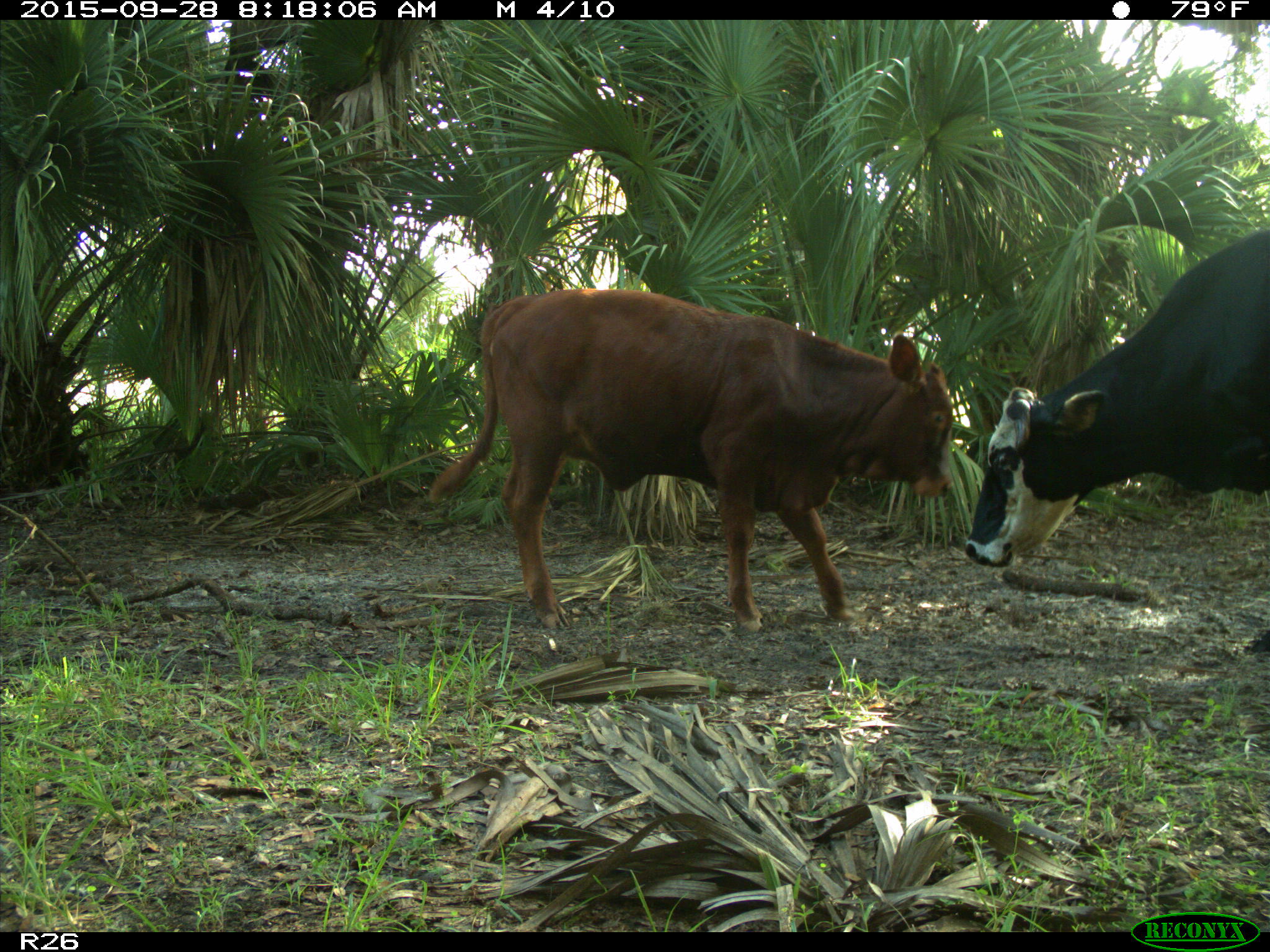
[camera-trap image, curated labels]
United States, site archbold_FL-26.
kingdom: Animalia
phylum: Chordata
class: Mammalia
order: Artiodactyla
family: Bovidae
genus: Bos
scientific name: Bos taurus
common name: domestic cow